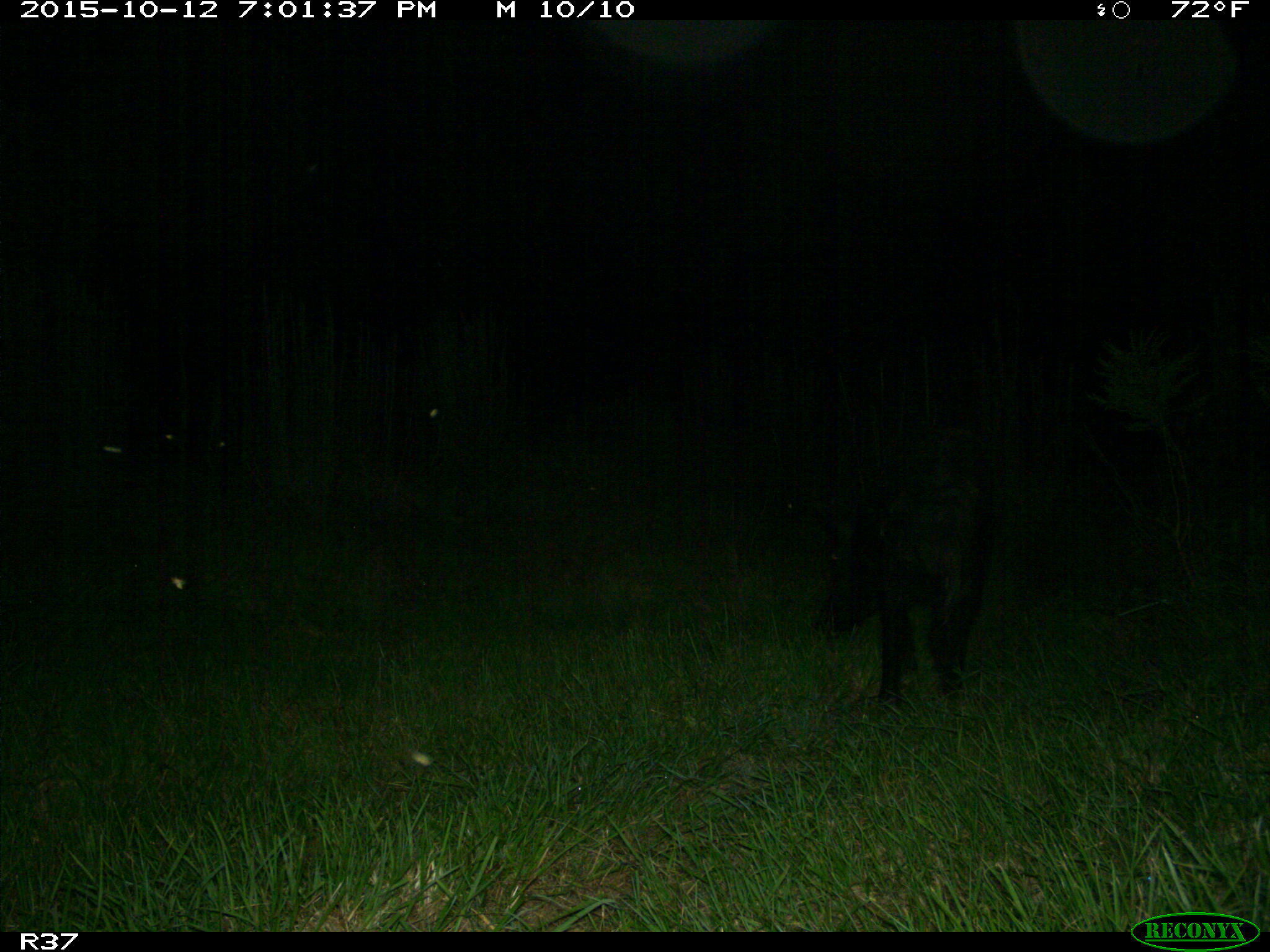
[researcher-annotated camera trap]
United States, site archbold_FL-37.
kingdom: Animalia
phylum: Chordata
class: Mammalia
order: Artiodactyla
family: Suidae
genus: Sus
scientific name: Sus scrofa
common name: wild boar